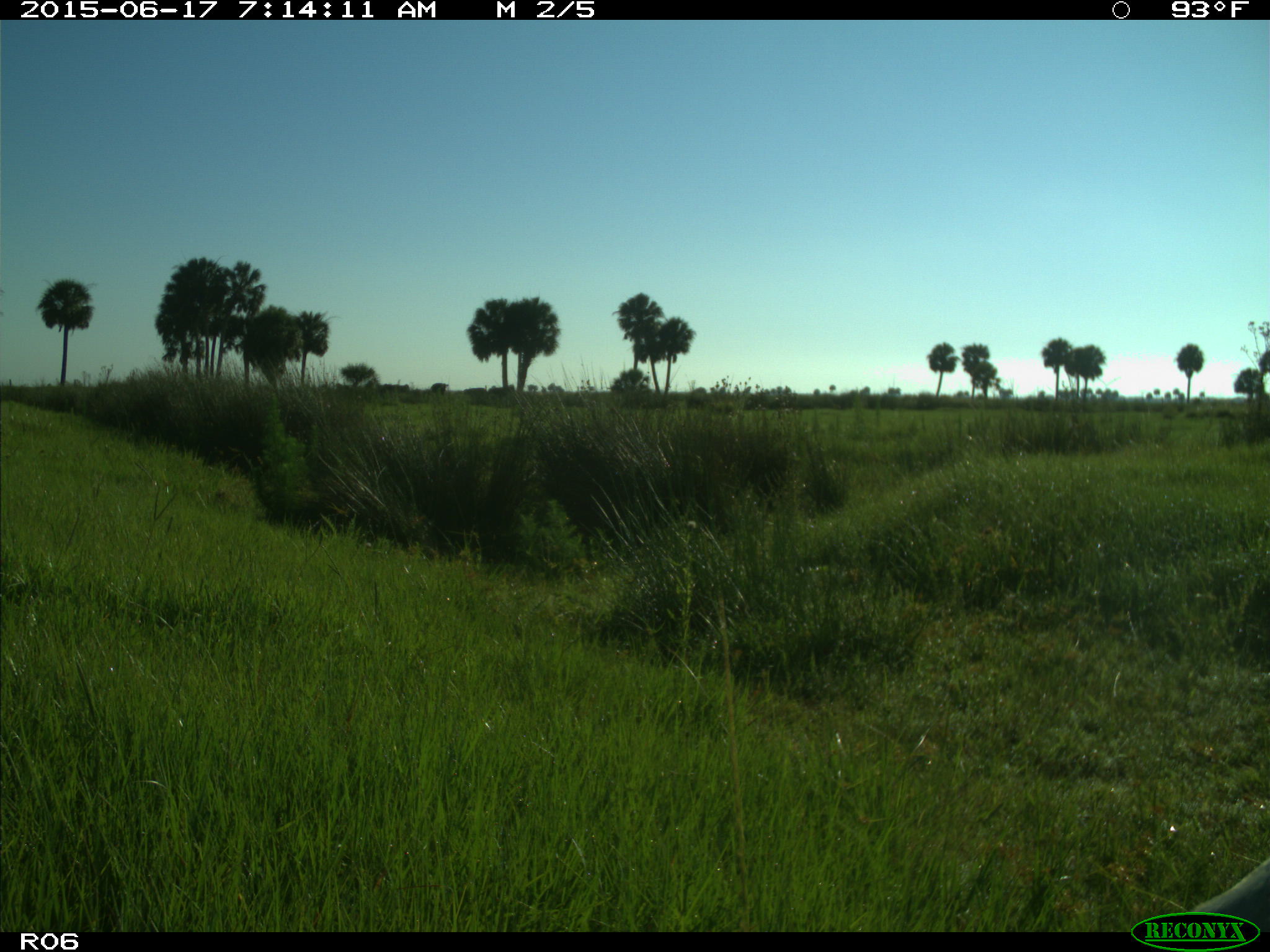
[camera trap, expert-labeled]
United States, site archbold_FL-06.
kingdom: Animalia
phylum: Chordata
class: Mammalia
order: Artiodactyla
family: Bovidae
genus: Bos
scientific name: Bos taurus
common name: domestic cow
Bos taurus (domestic cow).